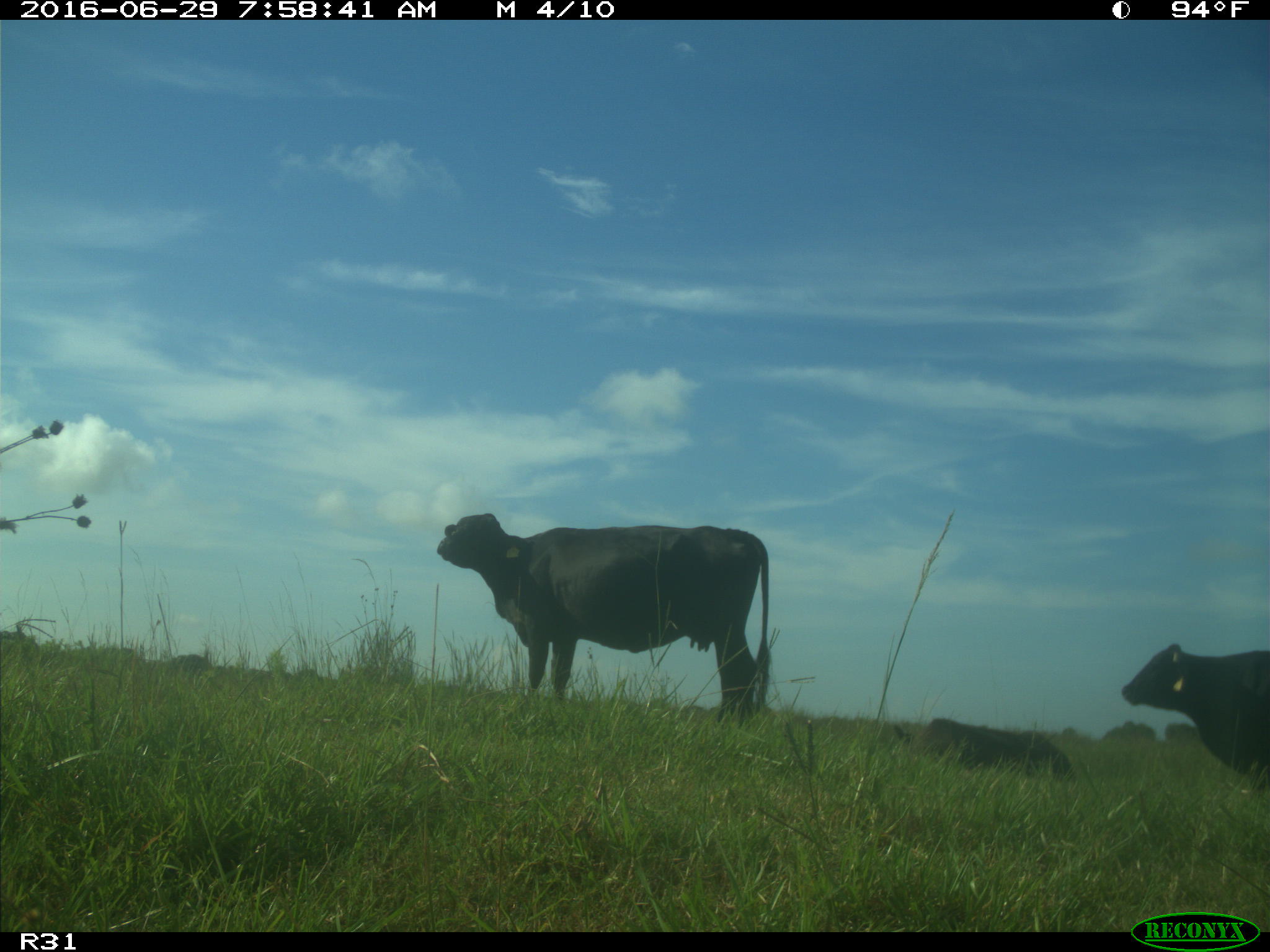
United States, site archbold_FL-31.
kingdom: Animalia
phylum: Chordata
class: Mammalia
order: Artiodactyla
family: Bovidae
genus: Bos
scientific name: Bos taurus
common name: domestic cow